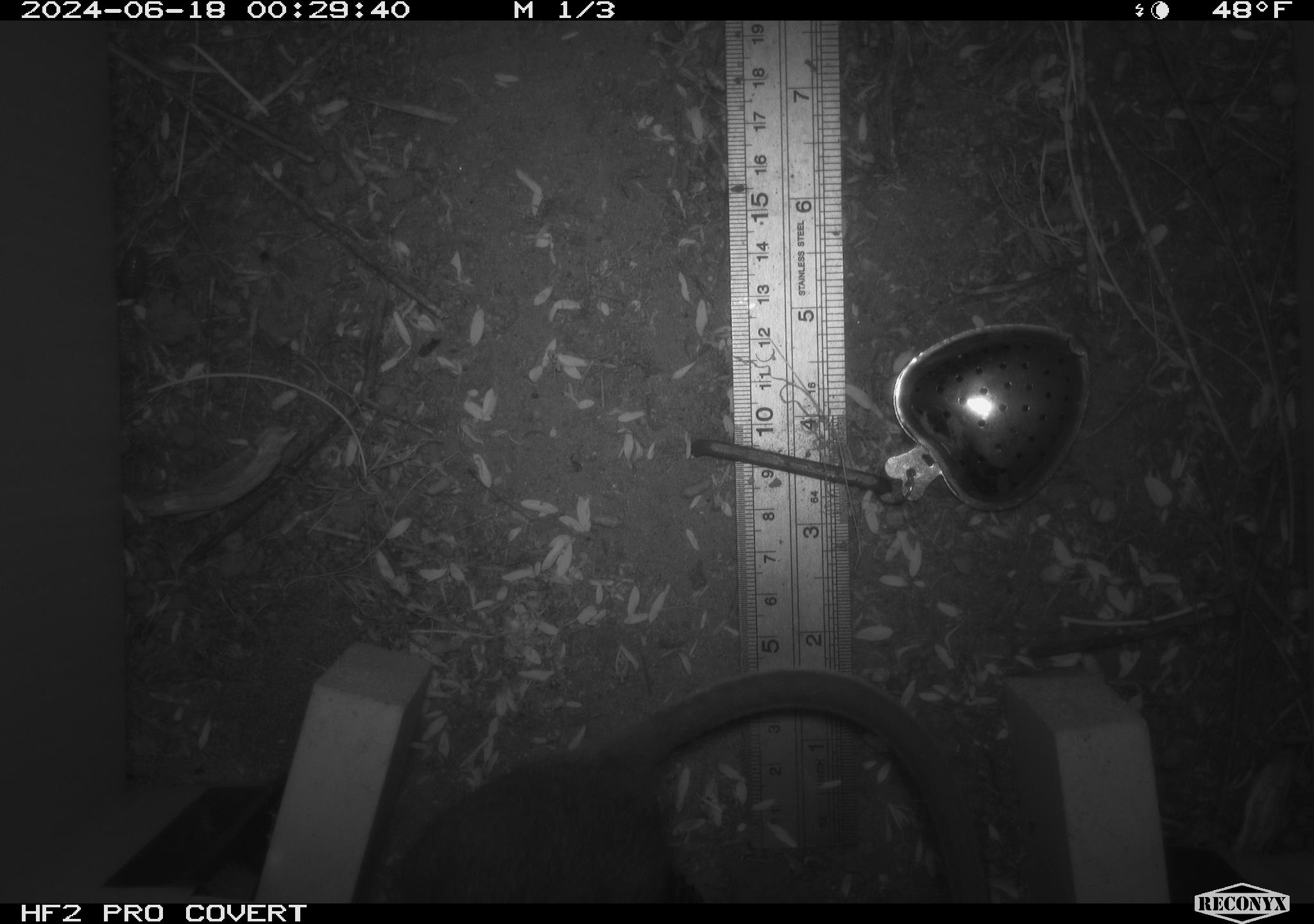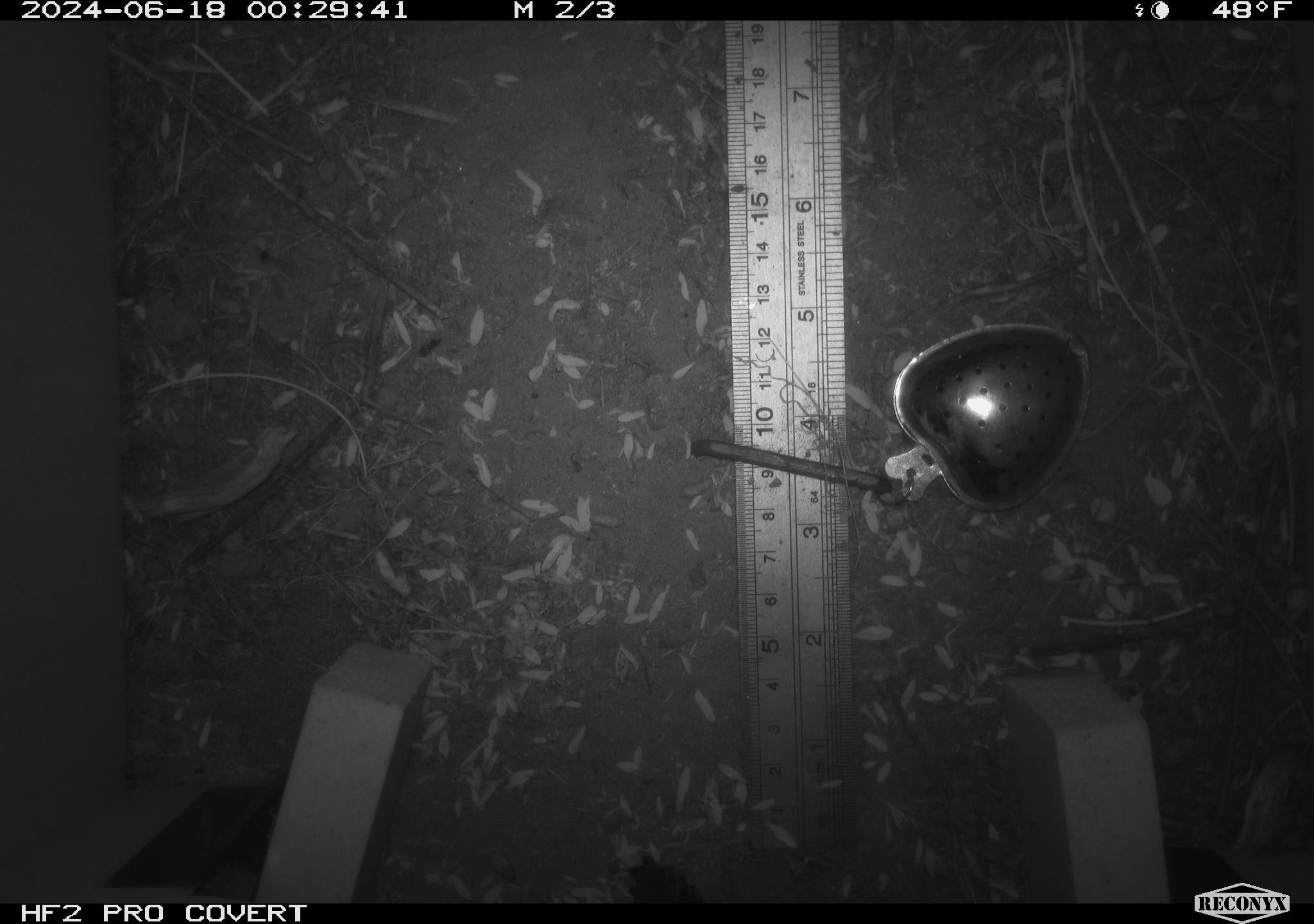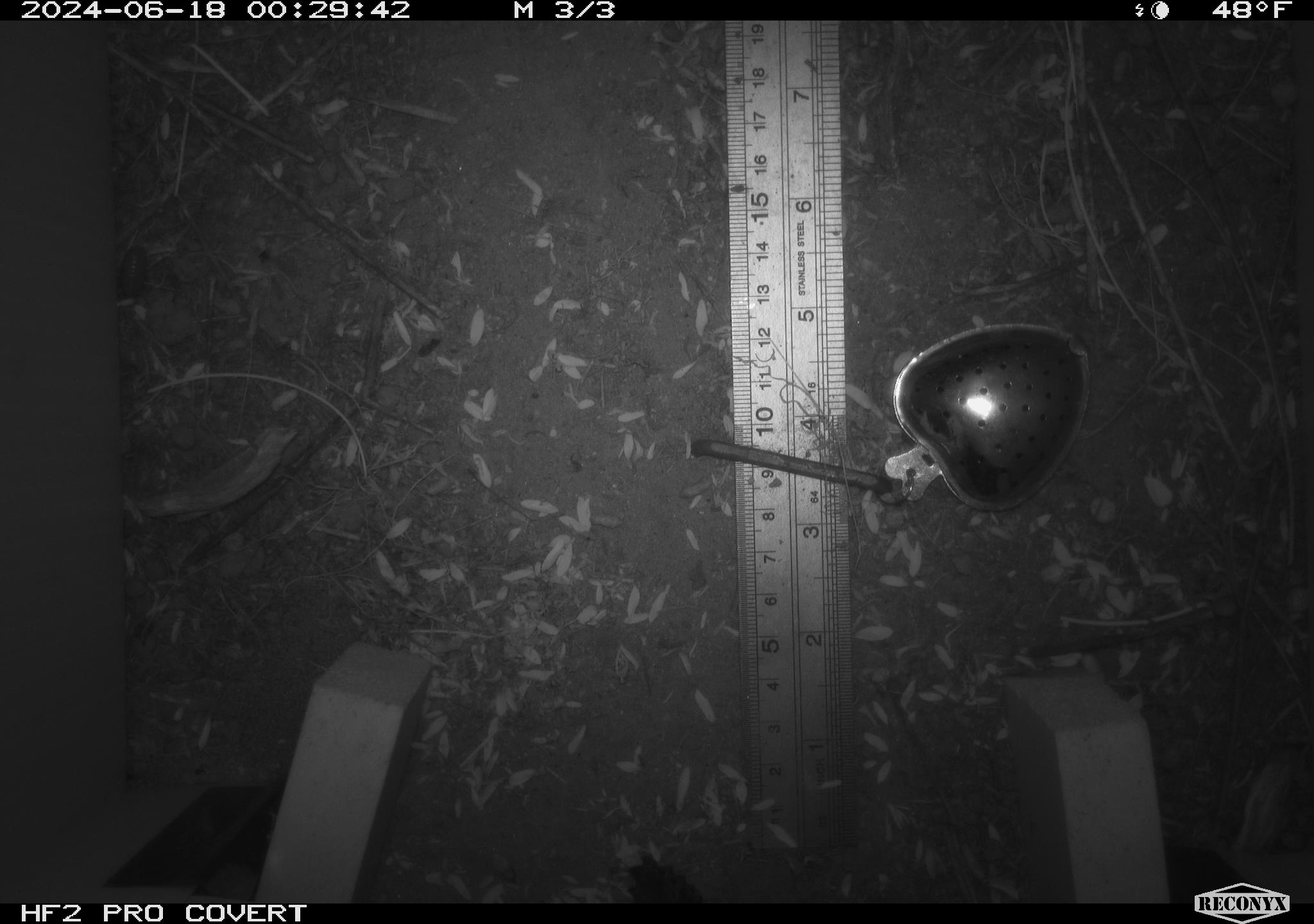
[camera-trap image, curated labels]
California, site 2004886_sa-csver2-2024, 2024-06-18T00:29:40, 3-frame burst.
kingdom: Animalia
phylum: Chordata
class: Mammalia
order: Rodentia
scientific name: Rodentia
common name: rodent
Rodent (Rodentia).